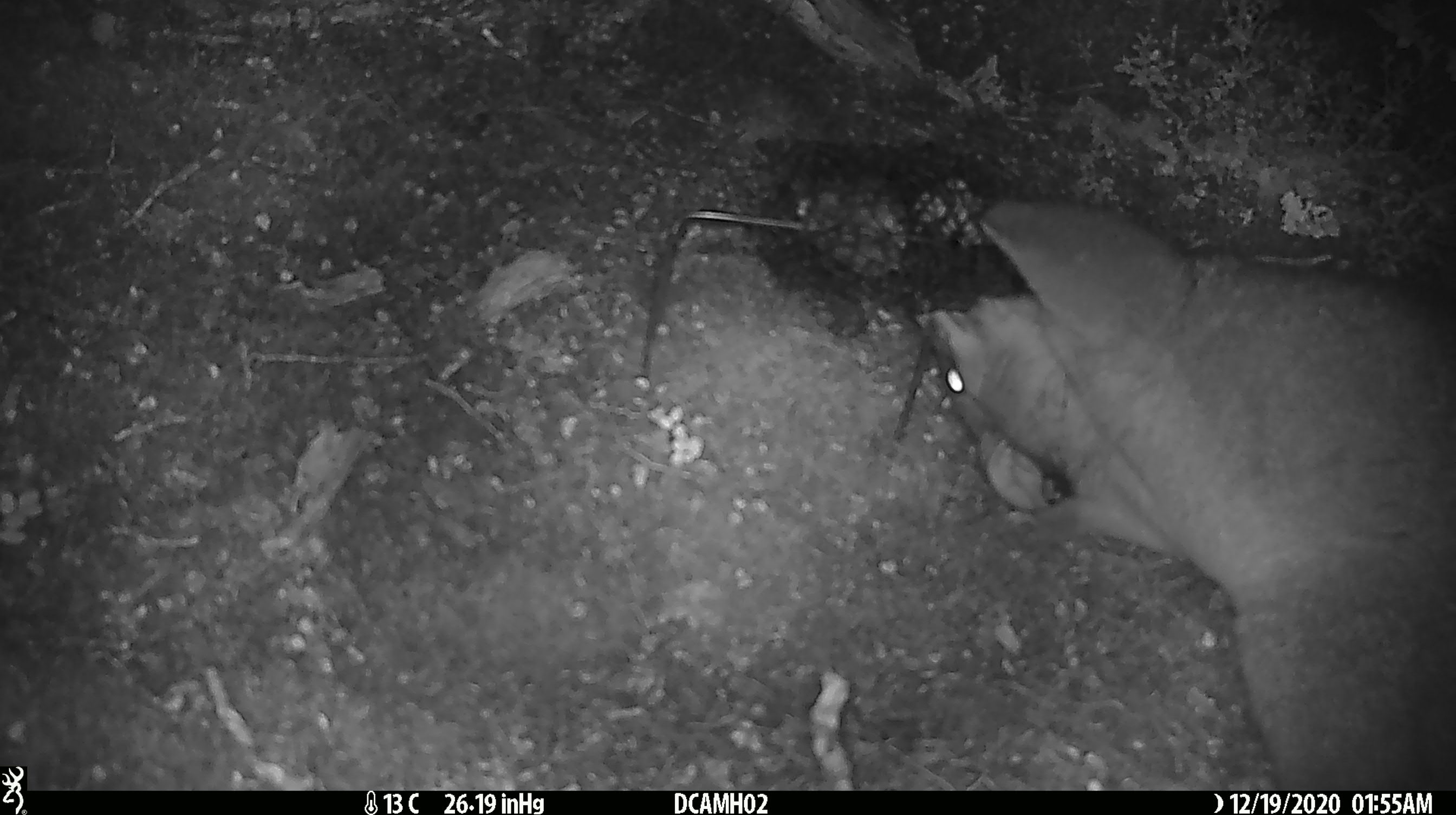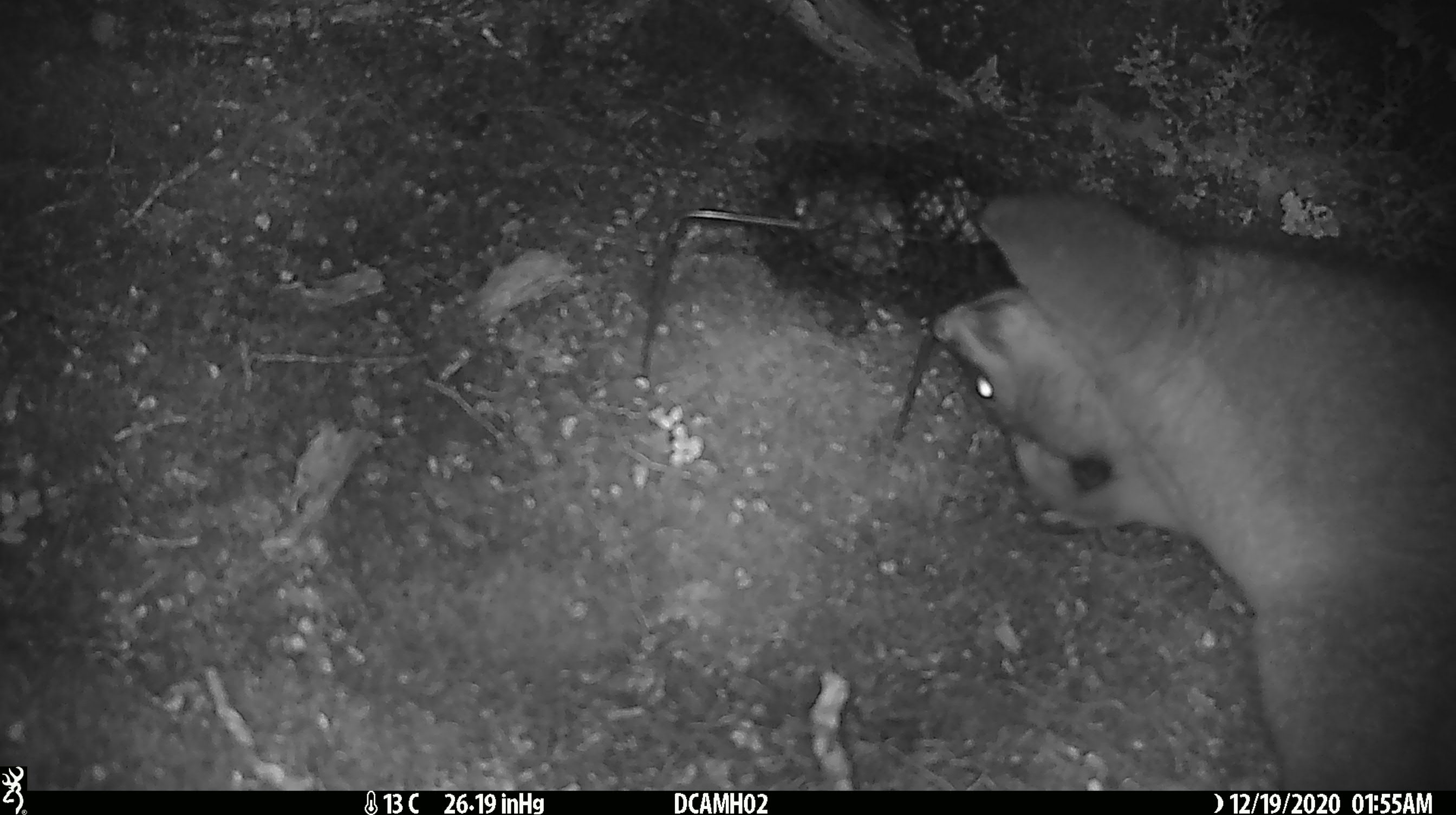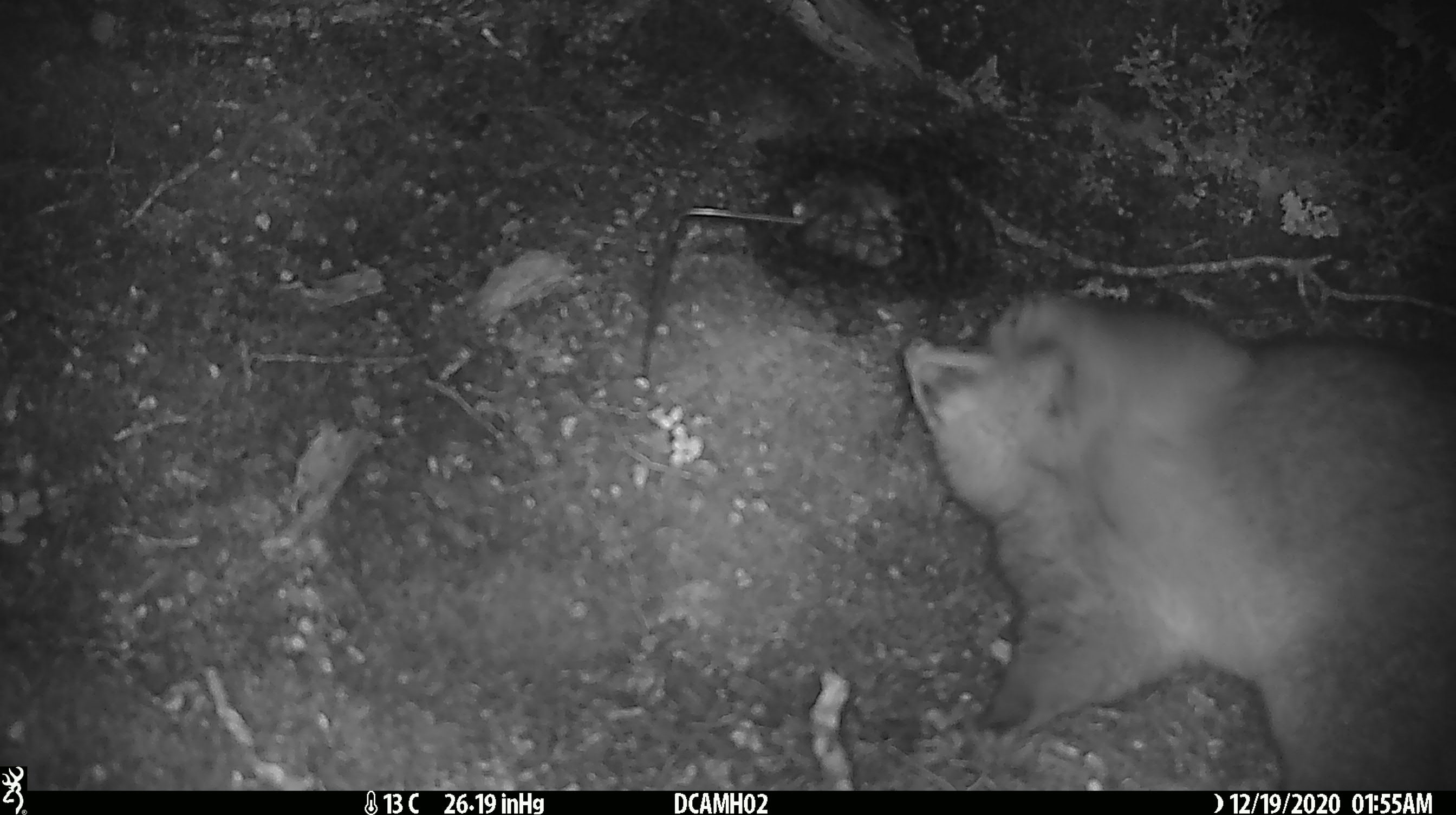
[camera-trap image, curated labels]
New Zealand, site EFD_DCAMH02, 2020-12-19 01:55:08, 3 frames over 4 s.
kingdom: Animalia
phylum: Chordata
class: Mammalia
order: Diprotodontia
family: Phalangeridae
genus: Trichosurus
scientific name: Trichosurus vulpecula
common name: common brushtail possum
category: possum